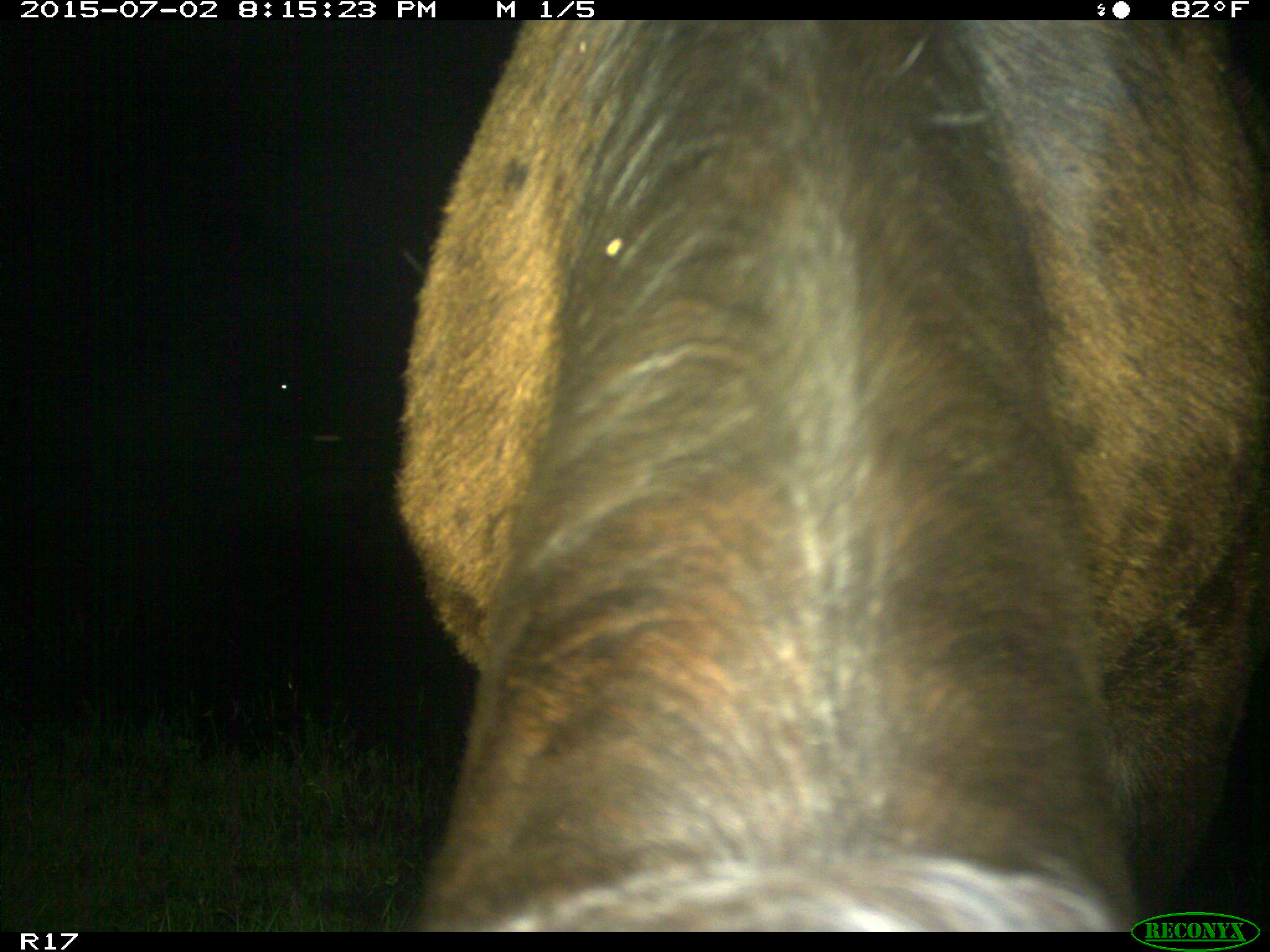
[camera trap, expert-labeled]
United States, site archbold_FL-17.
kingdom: Animalia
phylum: Chordata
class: Mammalia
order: Artiodactyla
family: Bovidae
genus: Bos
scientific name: Bos taurus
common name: domestic cow